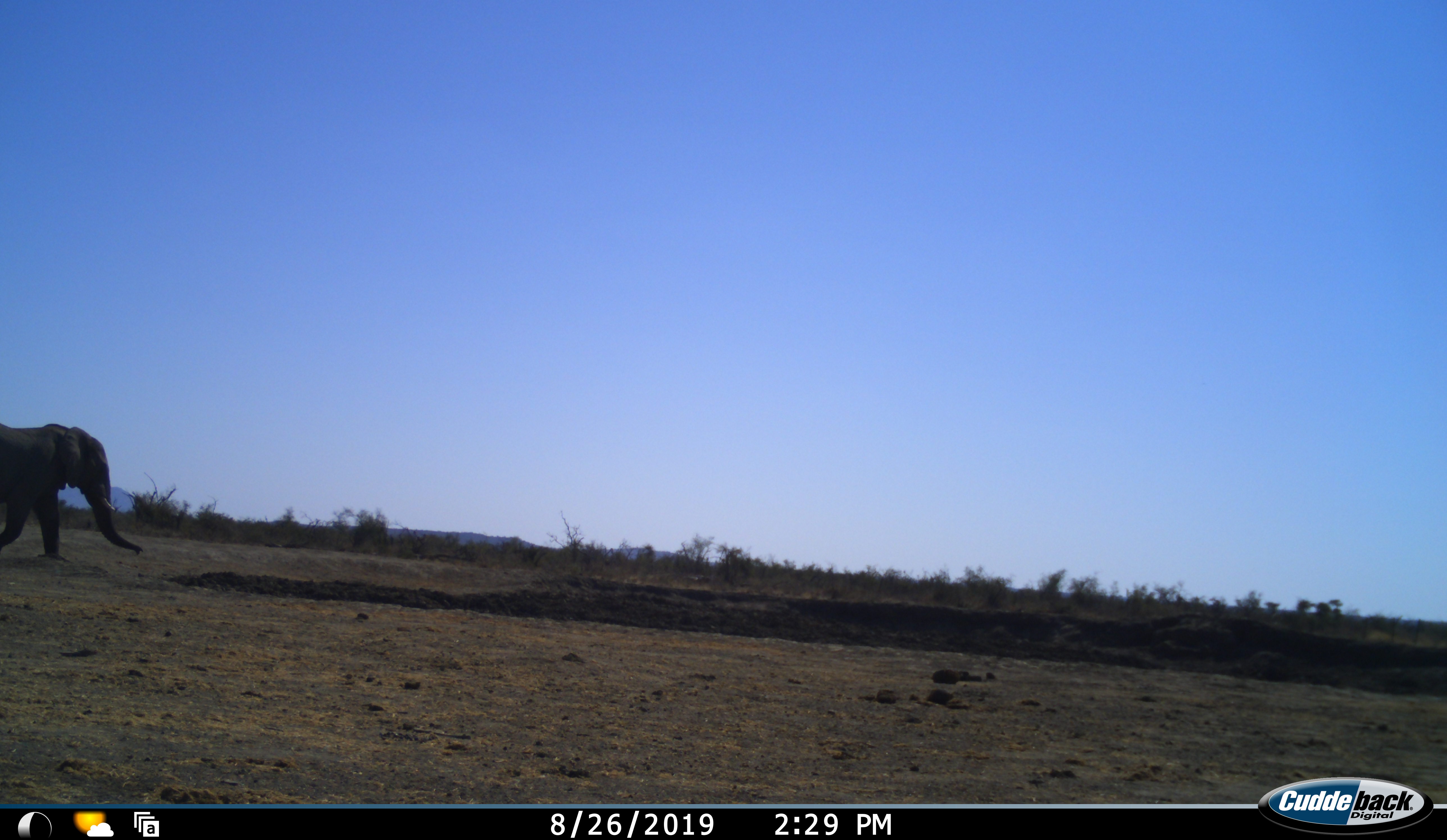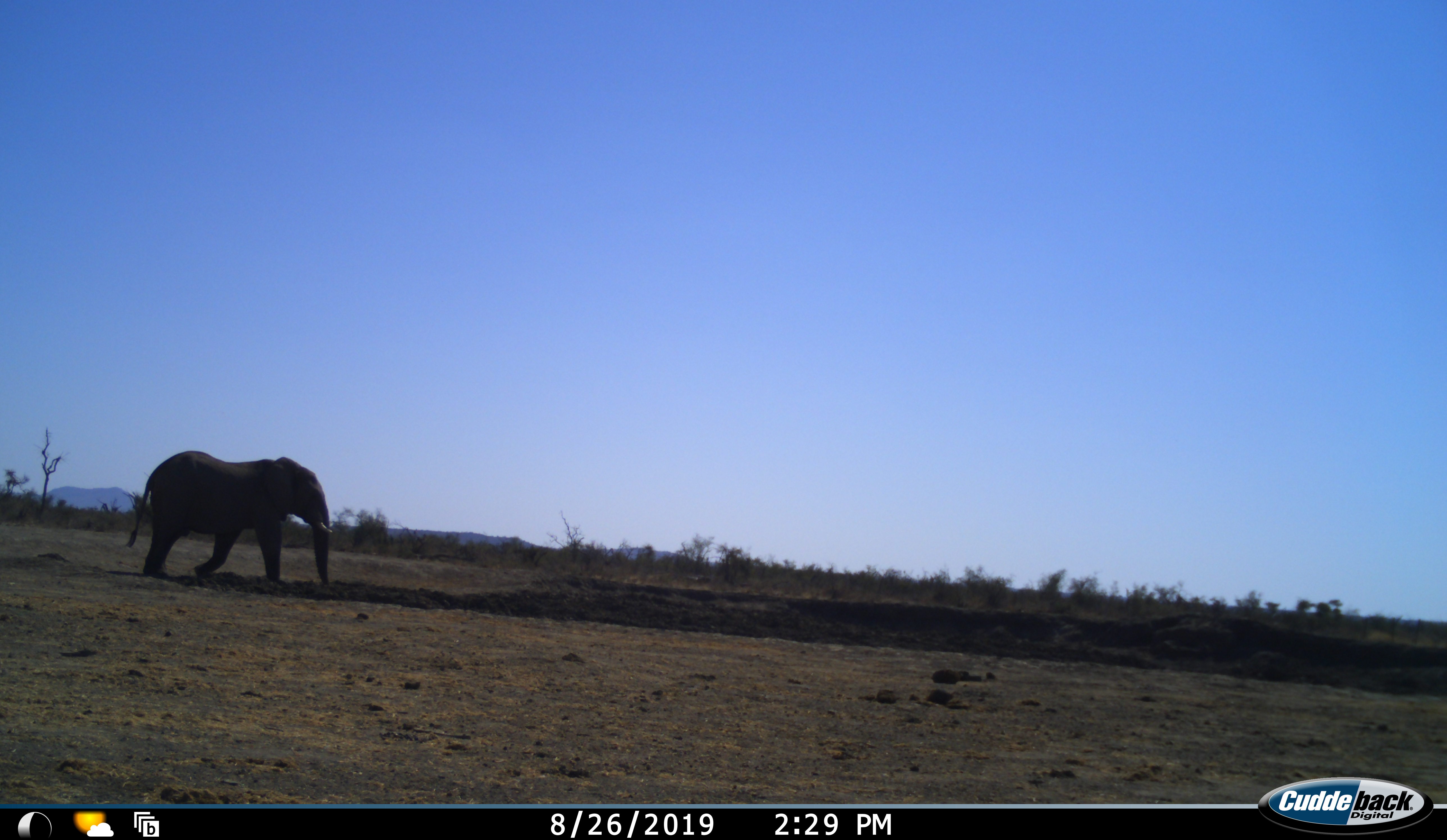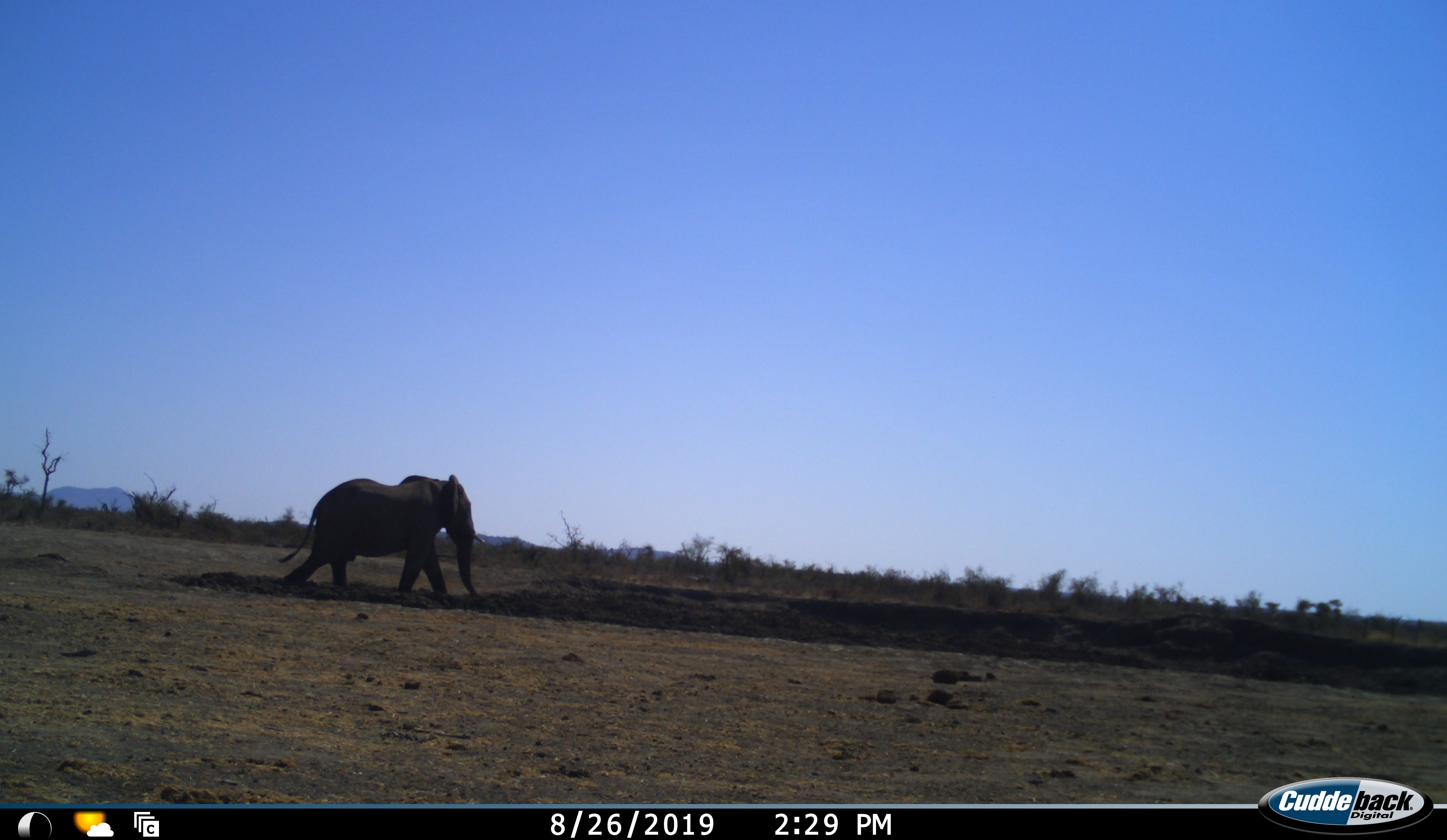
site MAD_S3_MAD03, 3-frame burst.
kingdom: Animalia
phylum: Chordata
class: Mammalia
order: Proboscidea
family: Elephantidae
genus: Loxodonta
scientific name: Loxodonta africana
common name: african bush elephant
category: elephant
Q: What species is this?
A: Elephant (african bush elephant) (Loxodonta africana).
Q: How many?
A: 1.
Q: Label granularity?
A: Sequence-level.